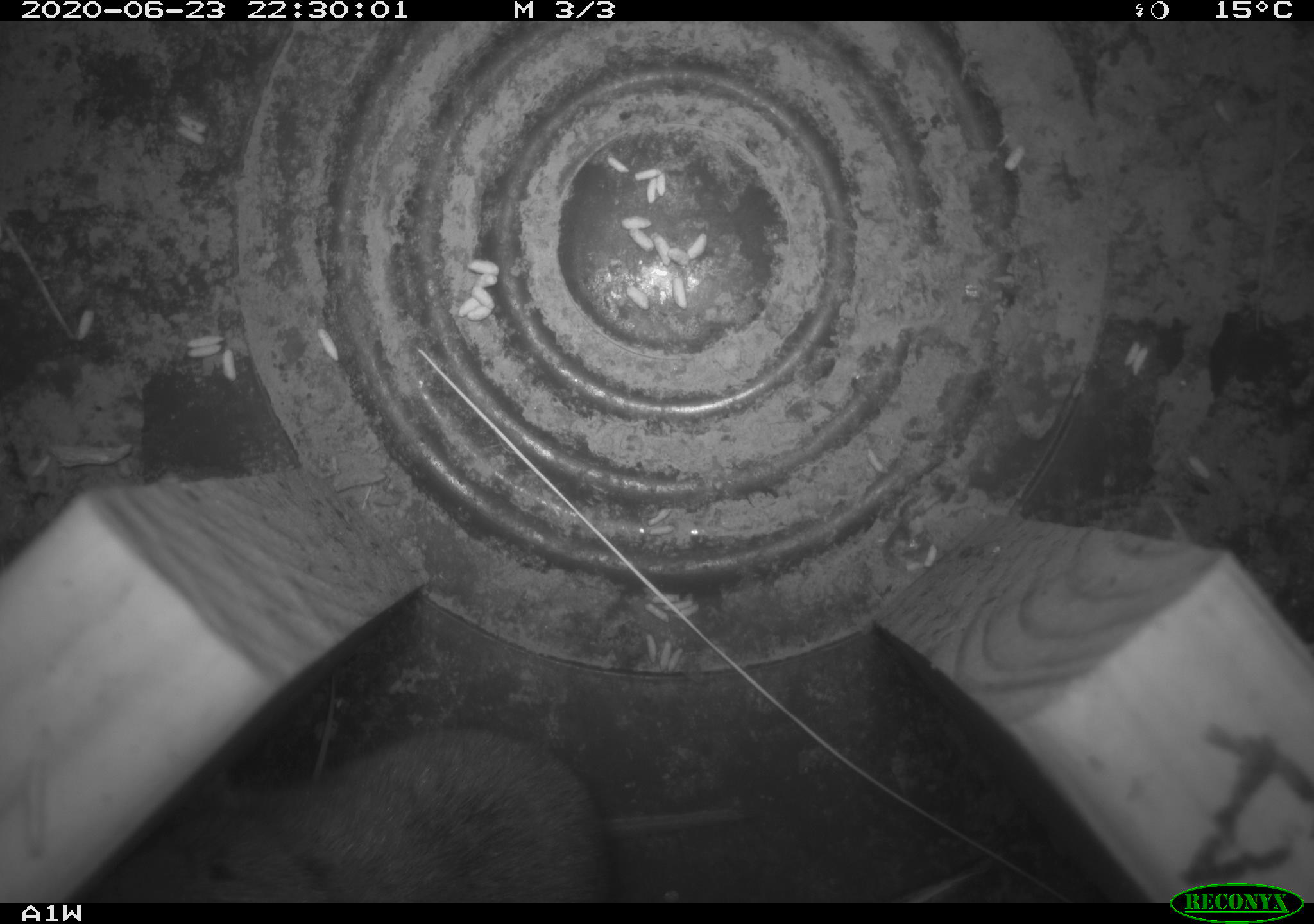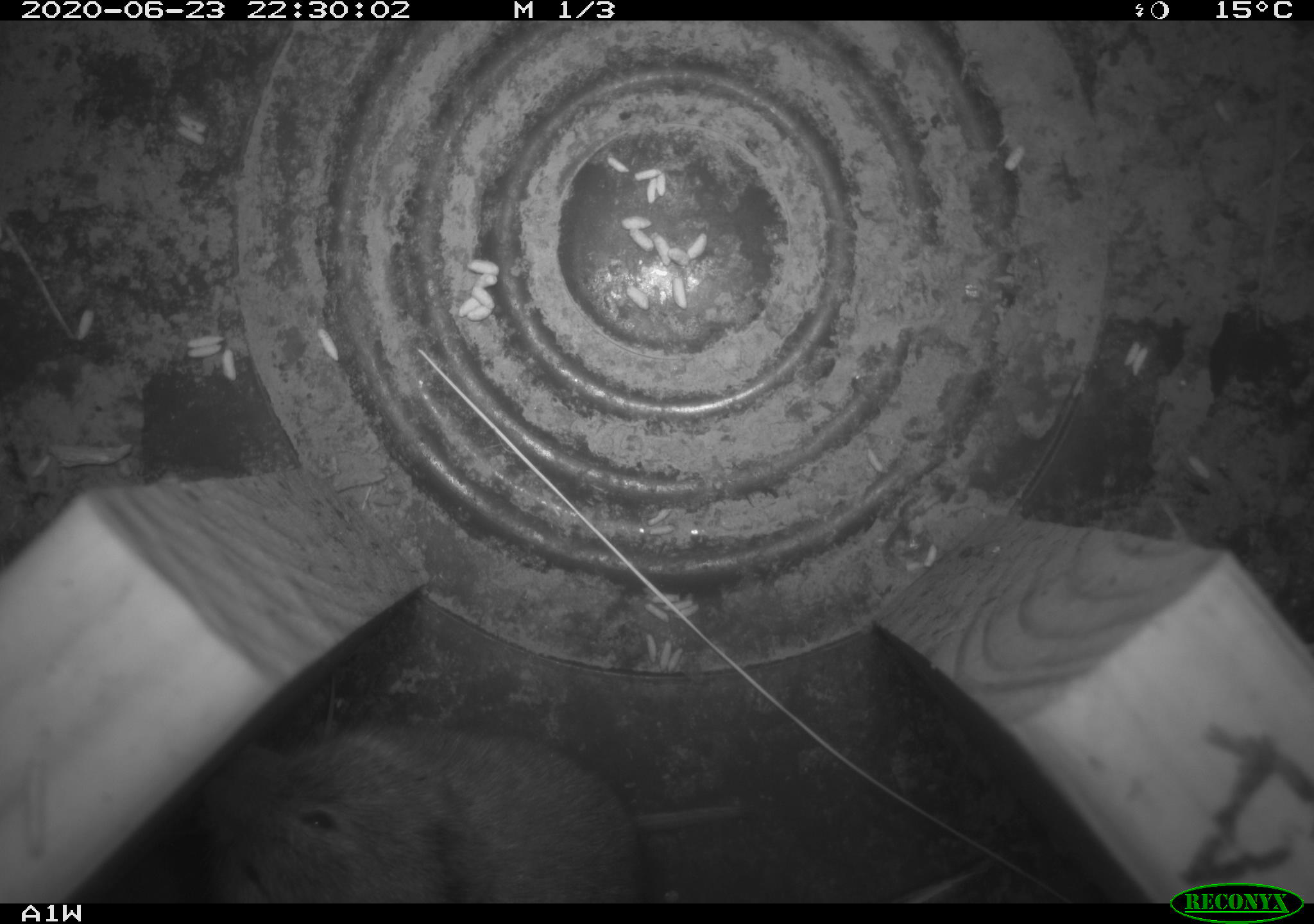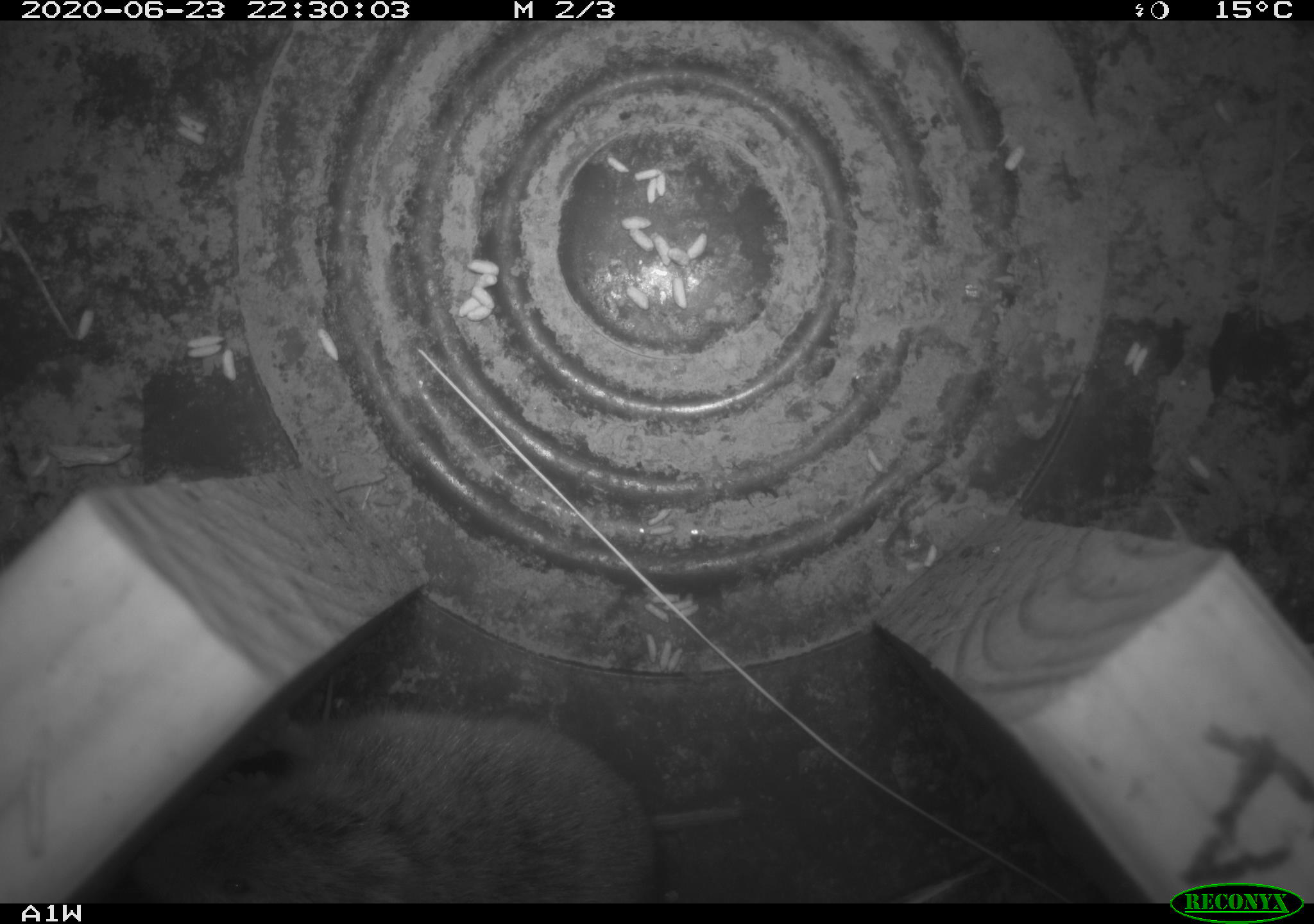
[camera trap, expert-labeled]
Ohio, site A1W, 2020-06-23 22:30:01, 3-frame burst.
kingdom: Animalia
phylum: Chordata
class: Mammalia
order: Rodentia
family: Cricetidae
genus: Microtus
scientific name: Microtus pennsylvanicus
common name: meadow vole